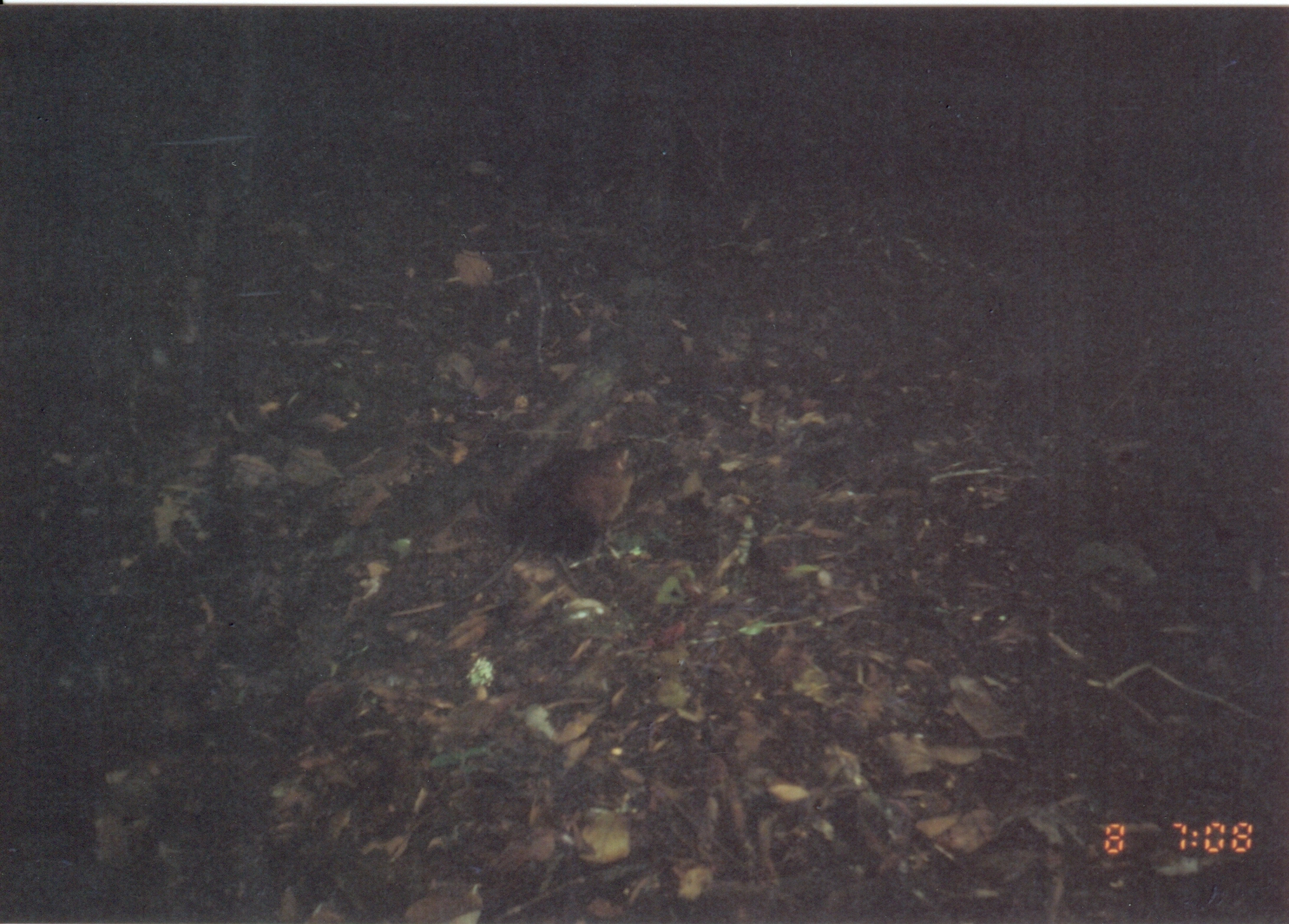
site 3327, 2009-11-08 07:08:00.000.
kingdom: Animalia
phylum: Chordata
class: Mammalia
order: Macroscelidea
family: Macroscelididae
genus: Rhynchocyon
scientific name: Rhynchocyon udzungwensis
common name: grey-faced sengi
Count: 1.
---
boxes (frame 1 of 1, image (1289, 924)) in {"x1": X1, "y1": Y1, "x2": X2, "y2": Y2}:
rhynchocyon udzungwensis: {"x1": 386, "y1": 439, "x2": 637, "y2": 619}